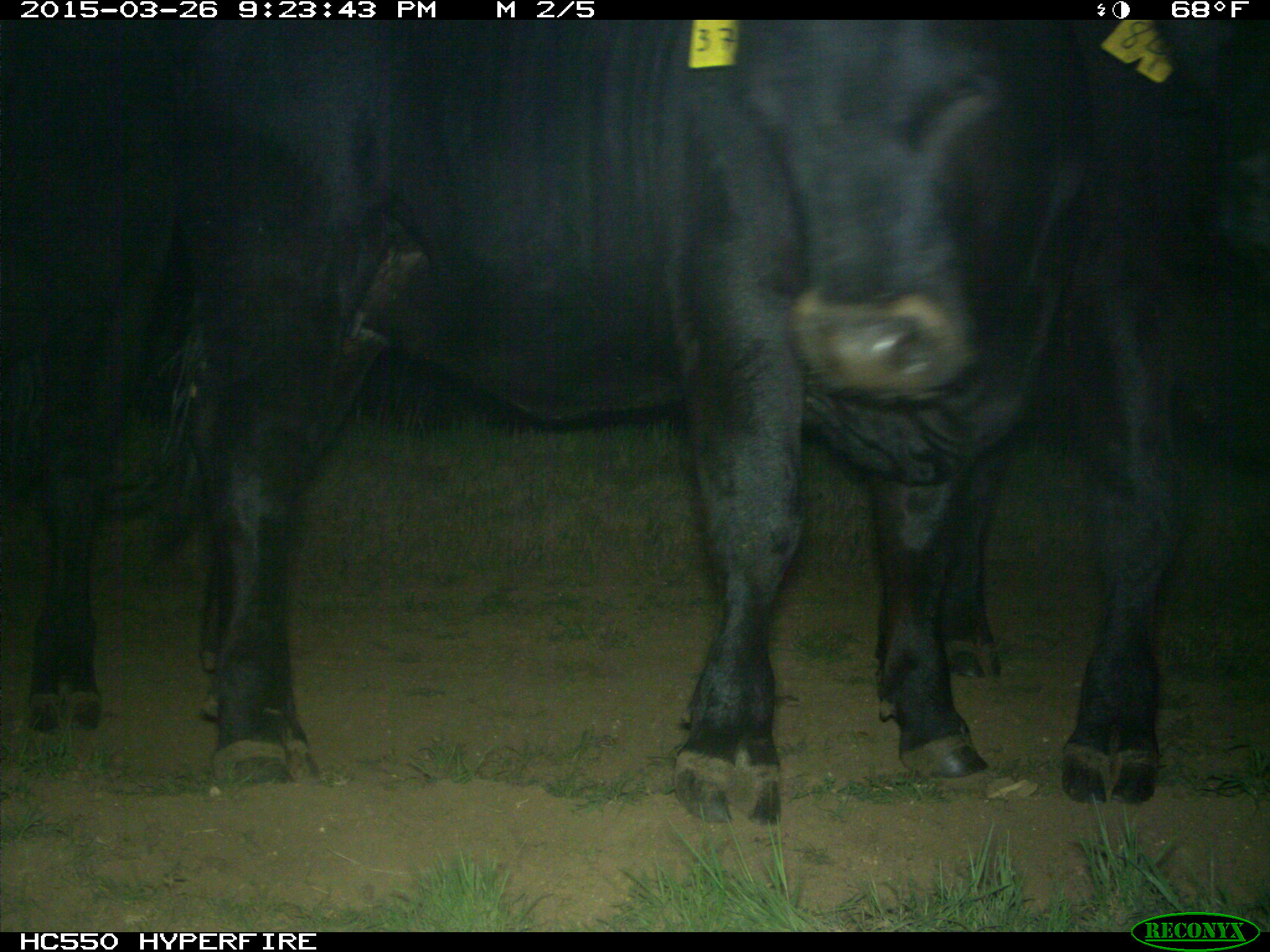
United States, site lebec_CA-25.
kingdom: Animalia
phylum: Chordata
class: Mammalia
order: Artiodactyla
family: Bovidae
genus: Bos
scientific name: Bos taurus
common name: domestic cow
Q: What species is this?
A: Bos taurus (domestic cow).